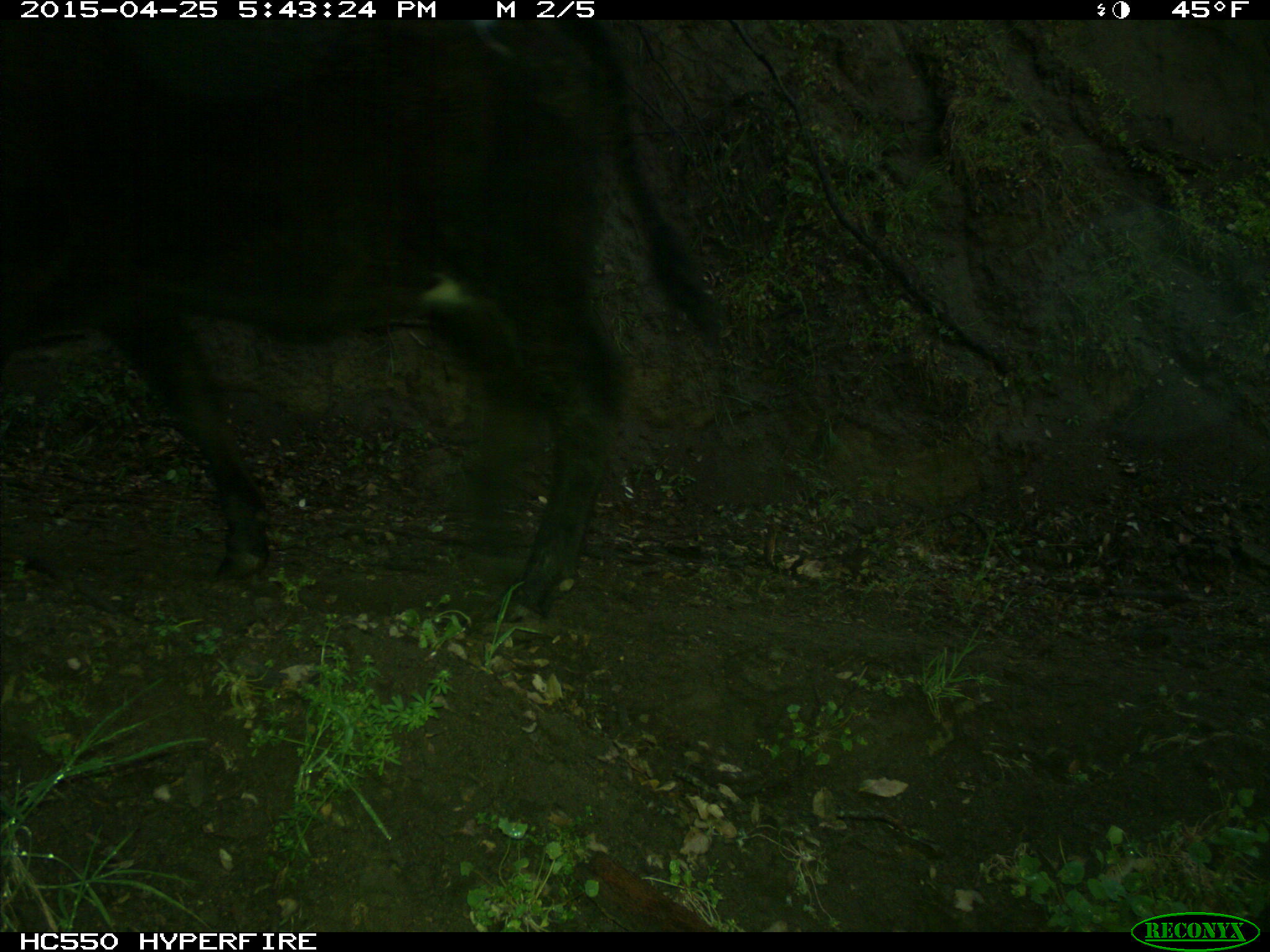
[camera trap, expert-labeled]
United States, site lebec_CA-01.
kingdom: Animalia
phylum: Chordata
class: Mammalia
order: Artiodactyla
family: Bovidae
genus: Bos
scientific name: Bos taurus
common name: domestic cow